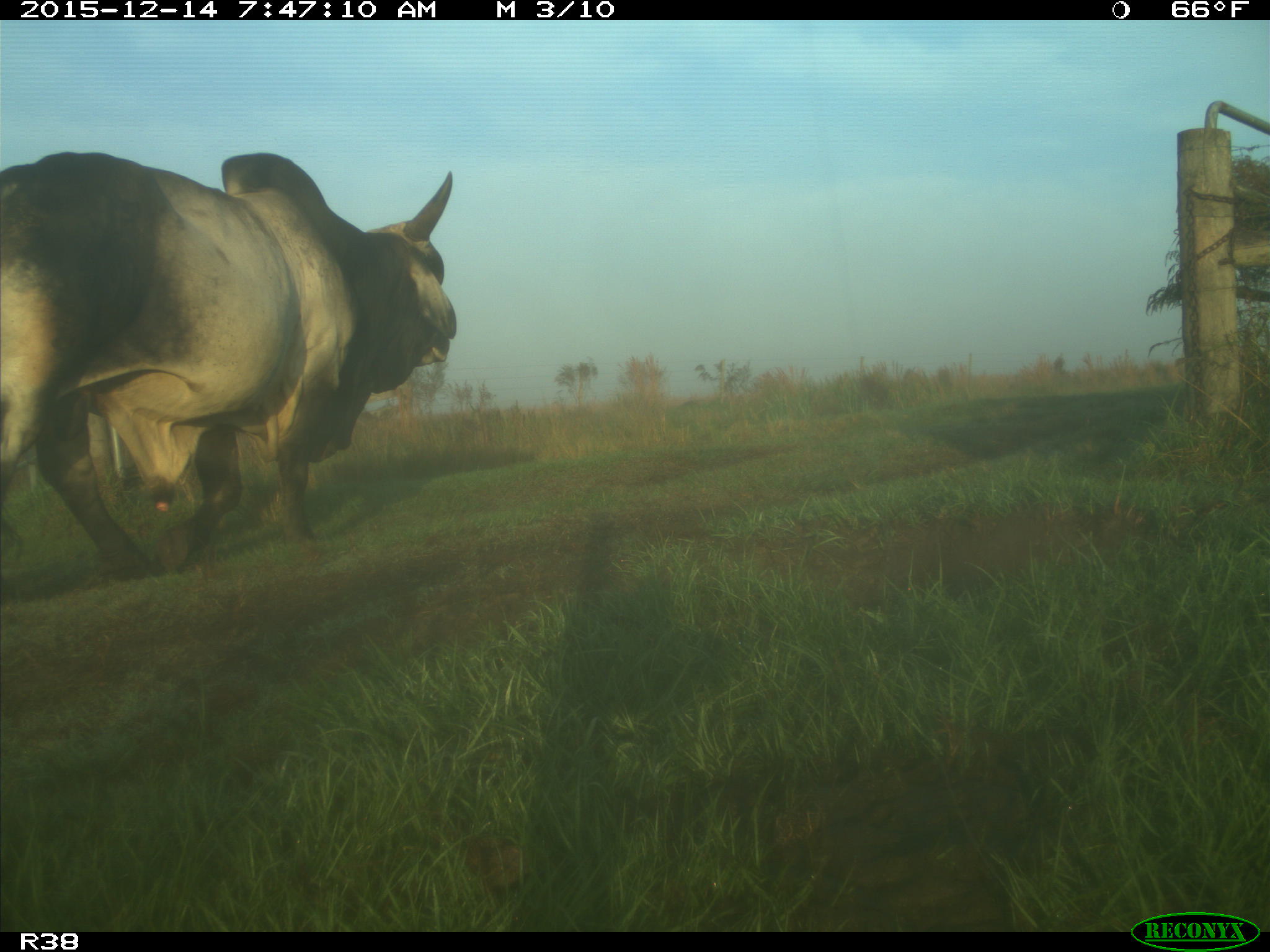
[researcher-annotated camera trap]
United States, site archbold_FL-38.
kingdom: Animalia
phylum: Chordata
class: Mammalia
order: Artiodactyla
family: Bovidae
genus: Bos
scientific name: Bos taurus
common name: domestic cow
Bos taurus (domestic cow).